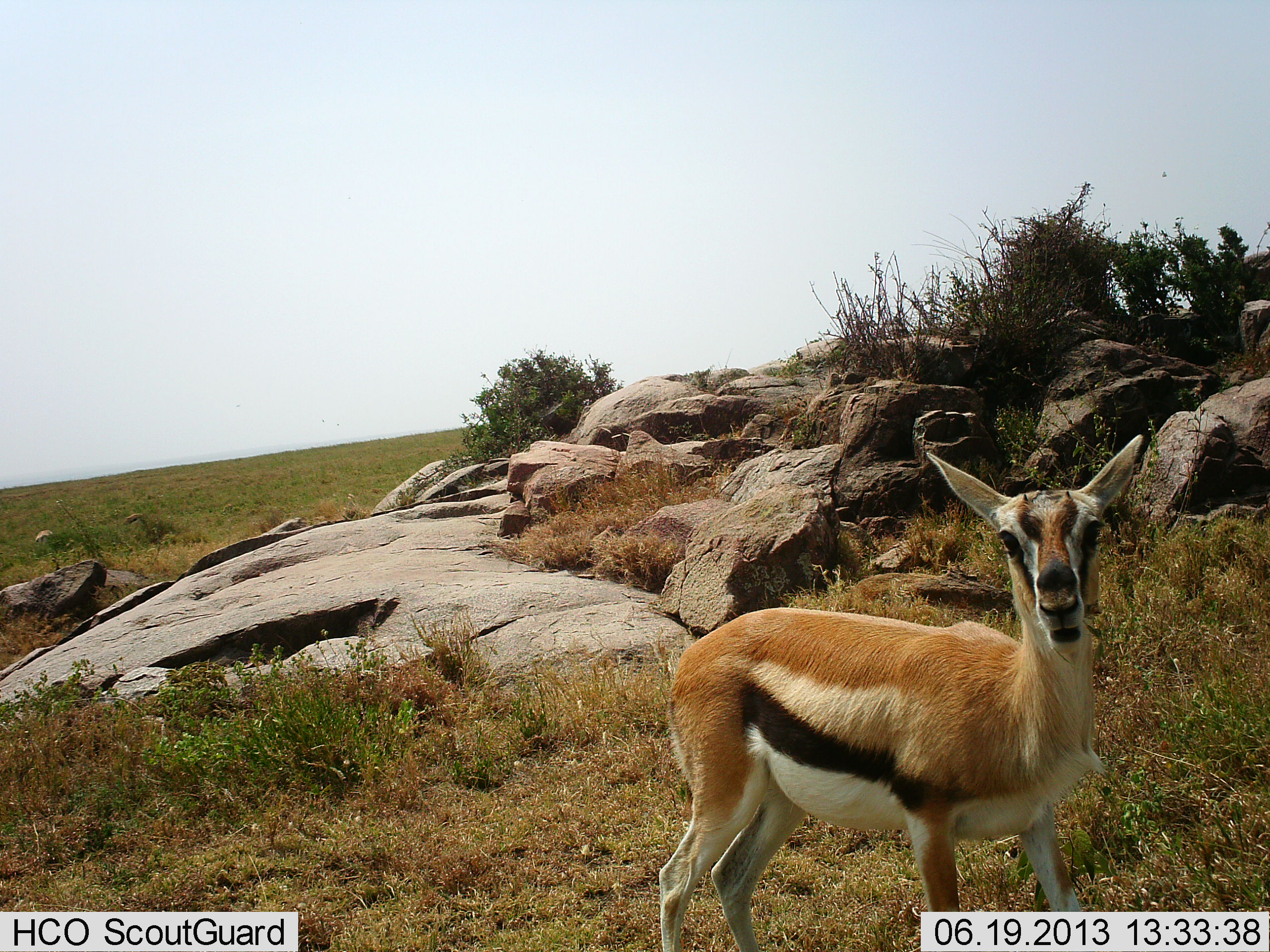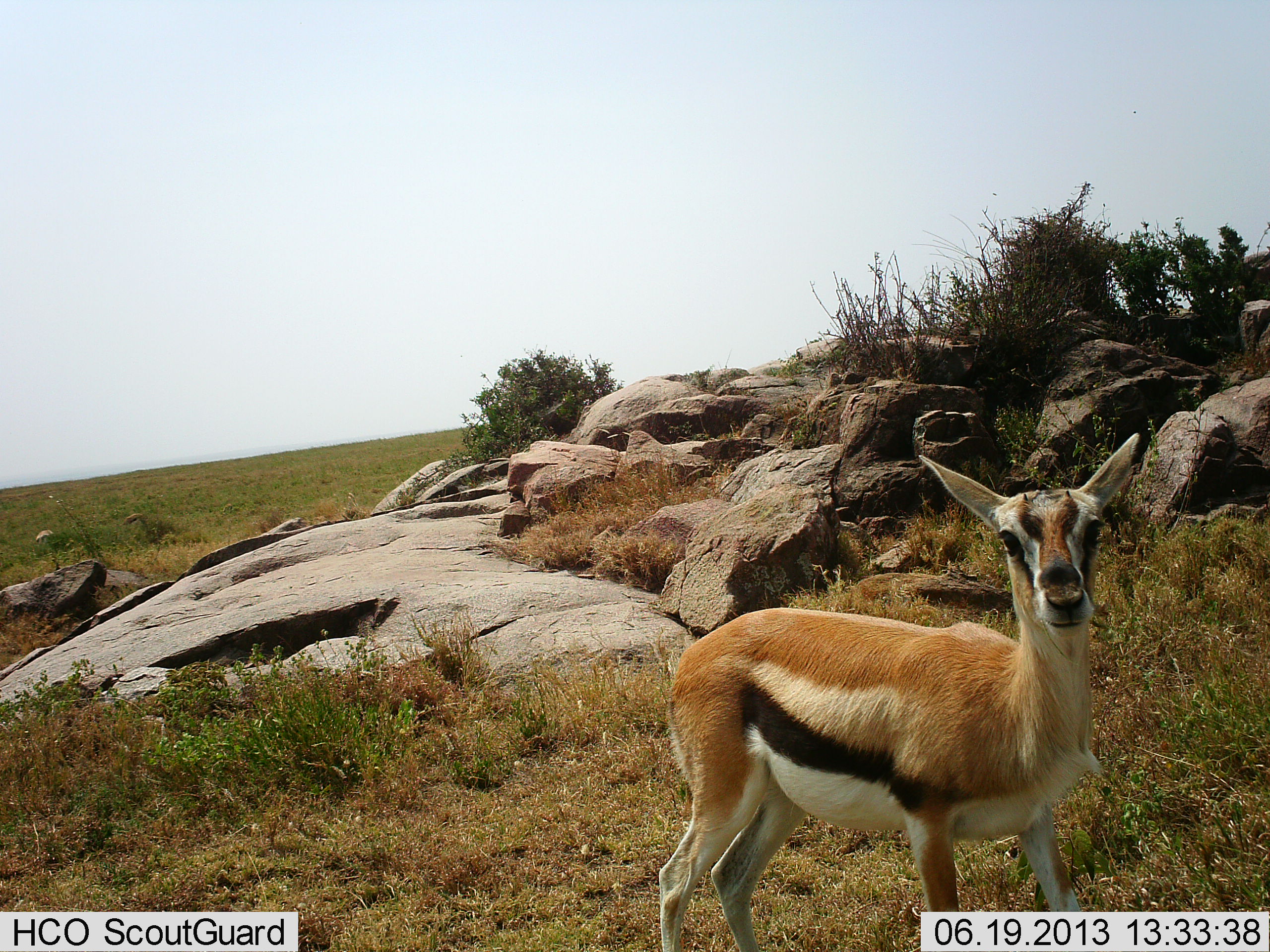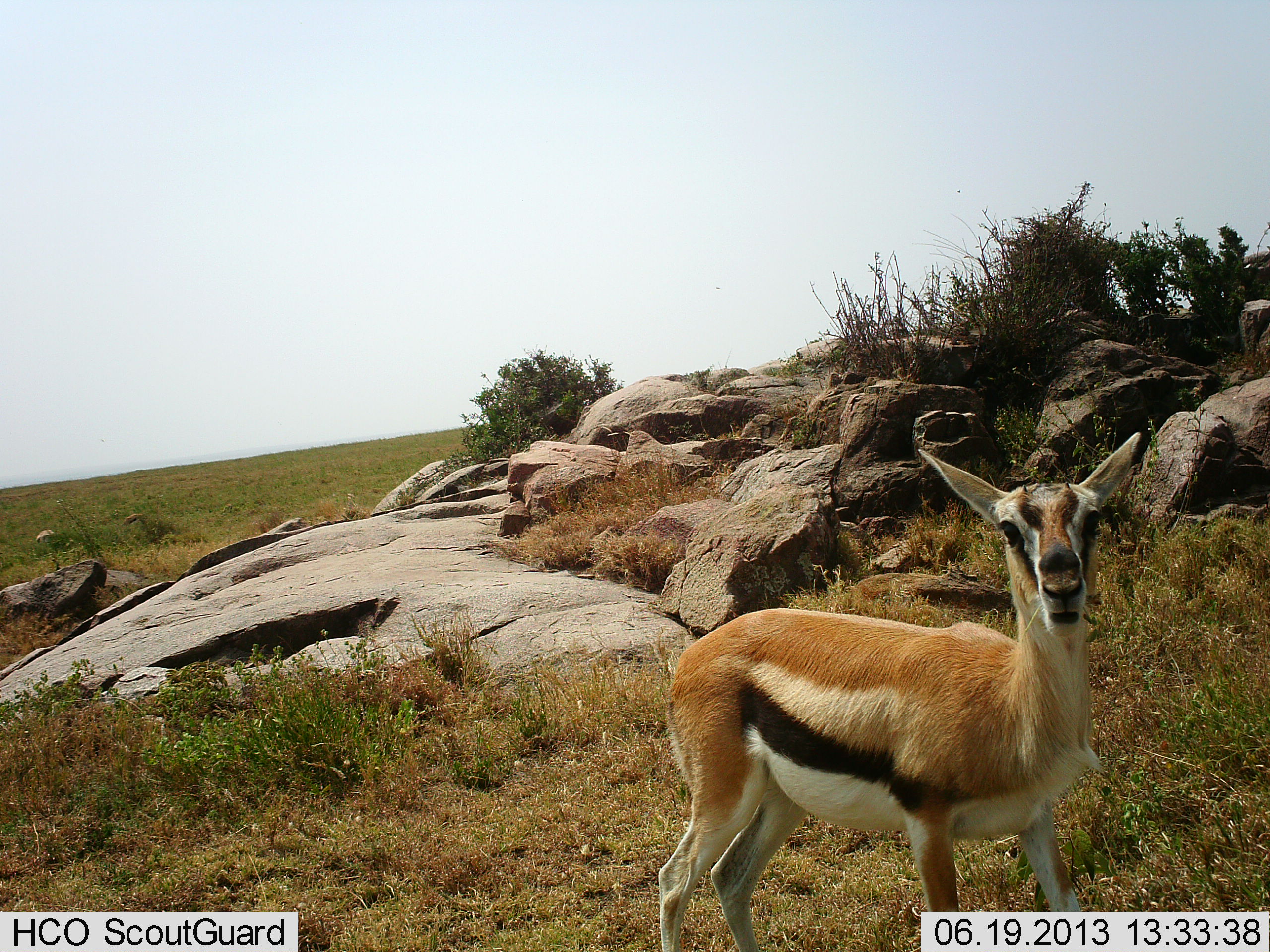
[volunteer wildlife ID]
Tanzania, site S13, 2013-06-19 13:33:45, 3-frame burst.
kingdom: Animalia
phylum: Chordata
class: Mammalia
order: Artiodactyla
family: Bovidae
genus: Eudorcas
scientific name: Eudorcas thomsonii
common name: thomson's gazelle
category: gazellethomsons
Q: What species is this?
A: Gazellethomsons (thomson's gazelle) (Eudorcas thomsonii).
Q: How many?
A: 1.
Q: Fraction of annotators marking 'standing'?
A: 85%.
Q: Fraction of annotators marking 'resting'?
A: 5%.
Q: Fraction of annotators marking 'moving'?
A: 5%.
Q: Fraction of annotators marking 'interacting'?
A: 5%.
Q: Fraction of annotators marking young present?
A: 5%.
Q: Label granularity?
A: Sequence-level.